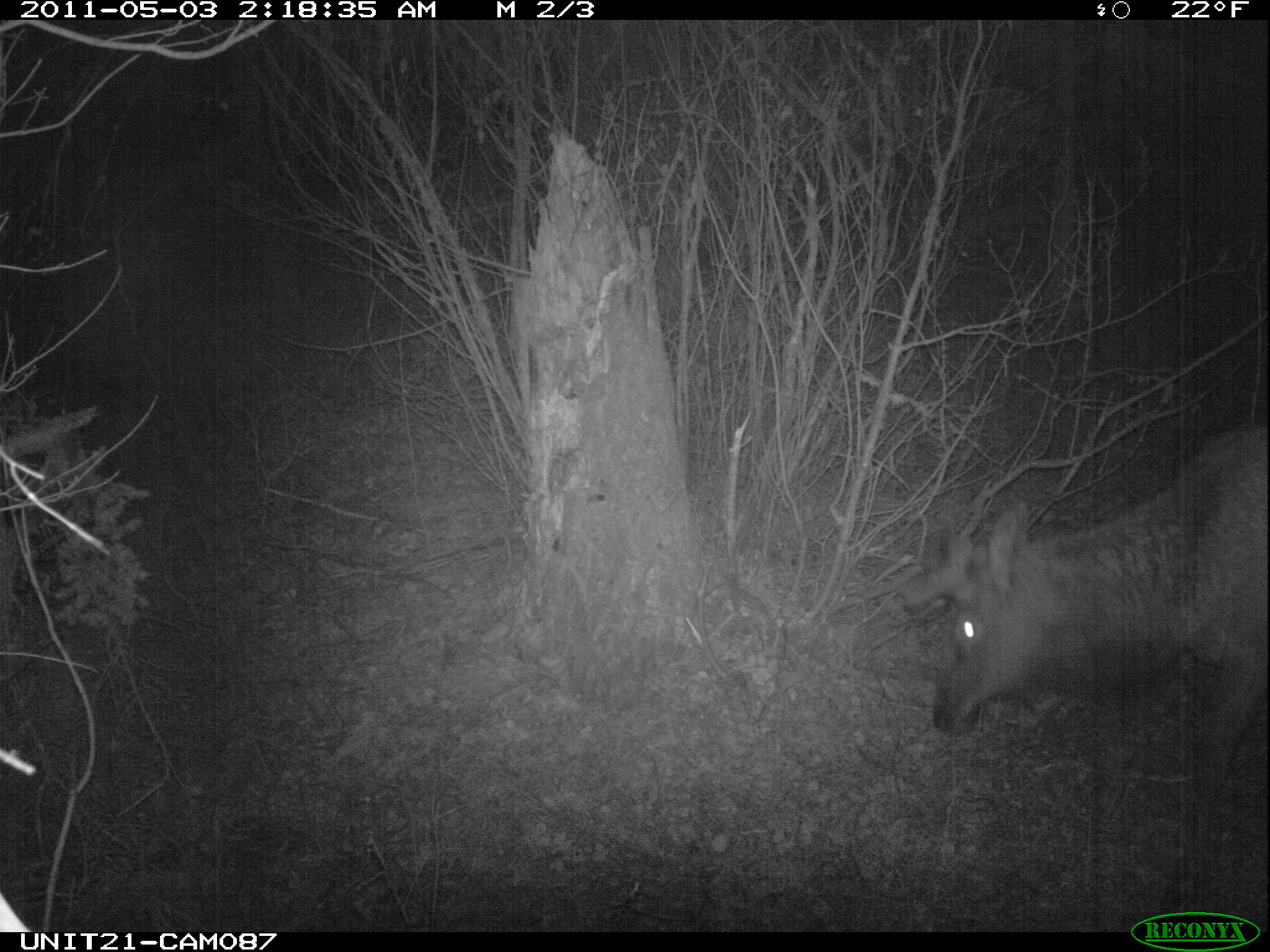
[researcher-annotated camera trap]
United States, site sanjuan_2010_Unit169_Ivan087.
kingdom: Animalia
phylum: Chordata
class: Mammalia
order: Artiodactyla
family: Cervidae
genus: Cervus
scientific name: Cervus elaphus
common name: red deer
Cervus elaphus (red deer).